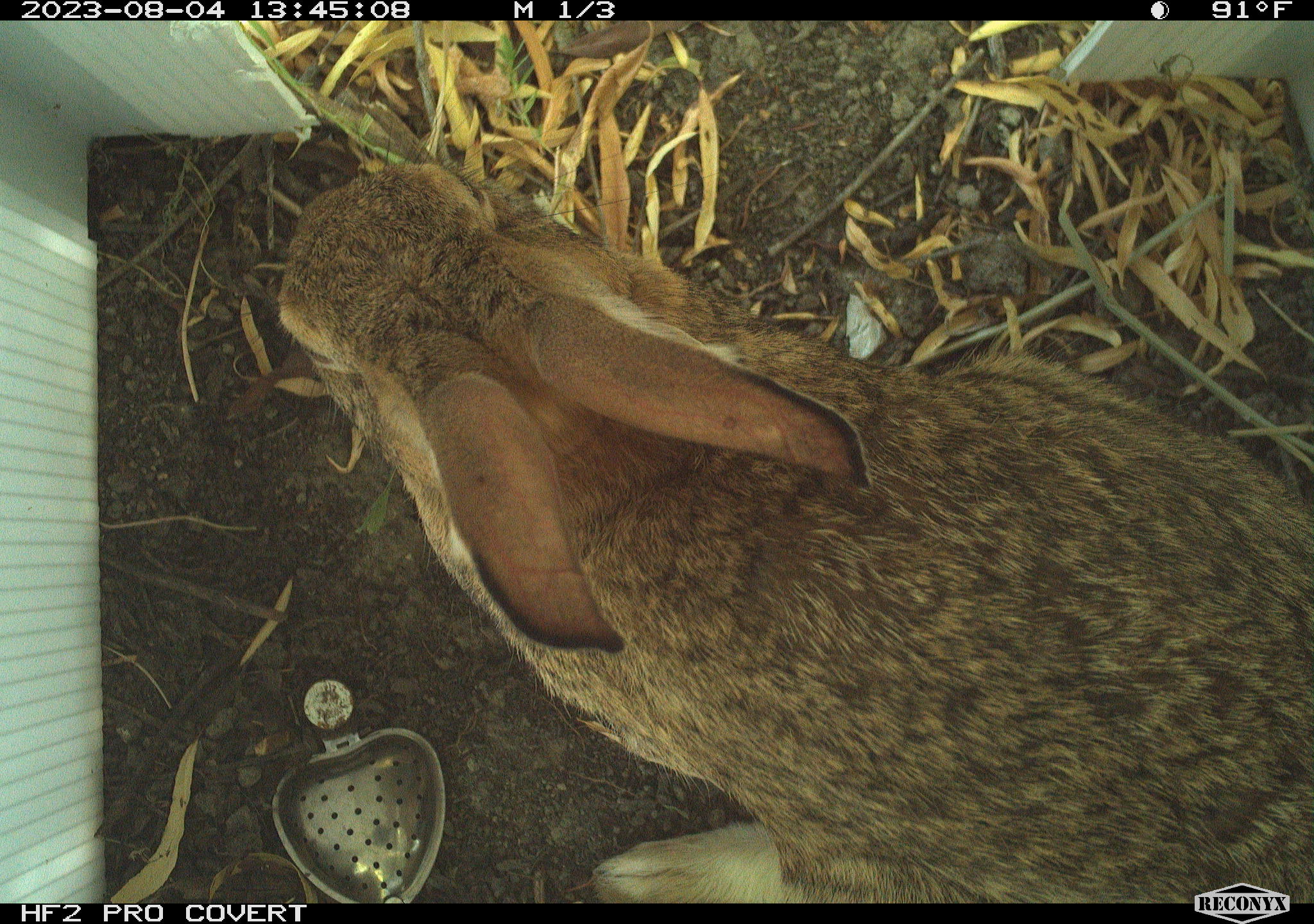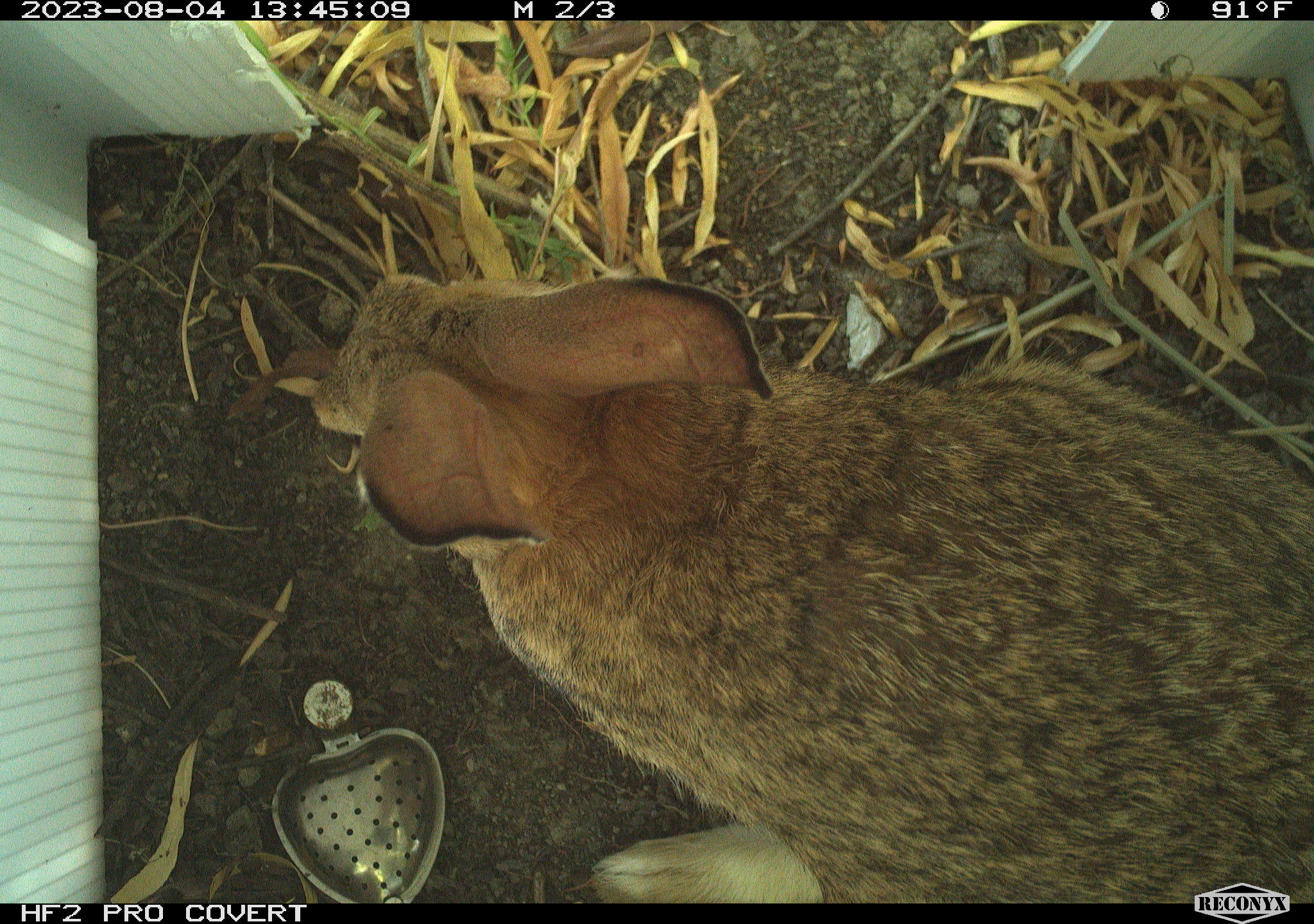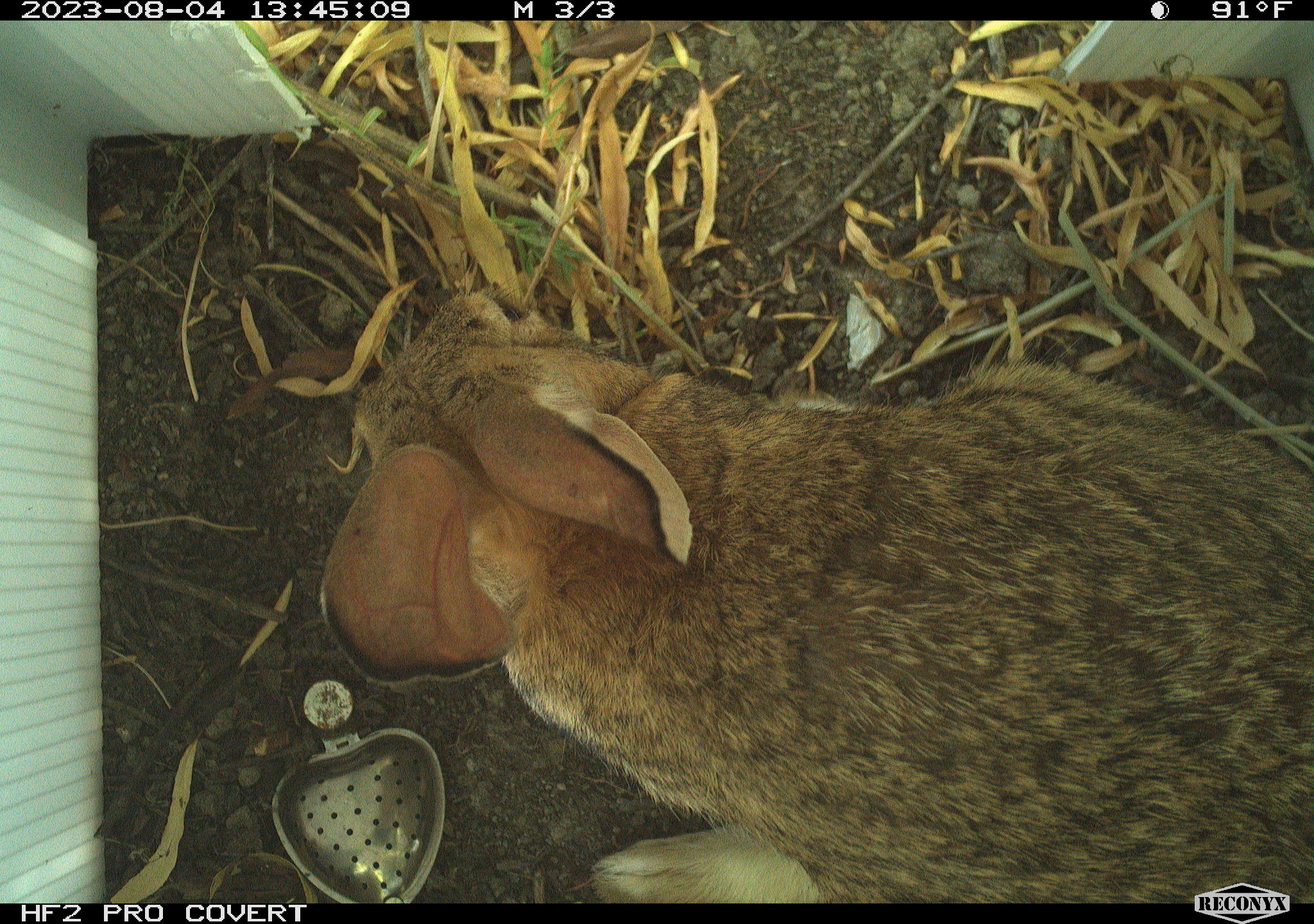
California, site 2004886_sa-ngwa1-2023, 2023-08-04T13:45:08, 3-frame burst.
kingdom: Animalia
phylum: Chordata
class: Mammalia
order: Lagomorpha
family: Leporidae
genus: Sylvilagus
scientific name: Sylvilagus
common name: cottontail rabbits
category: sylvilagus species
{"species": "sylvilagus species (cottontail rabbits) (Sylvilagus)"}